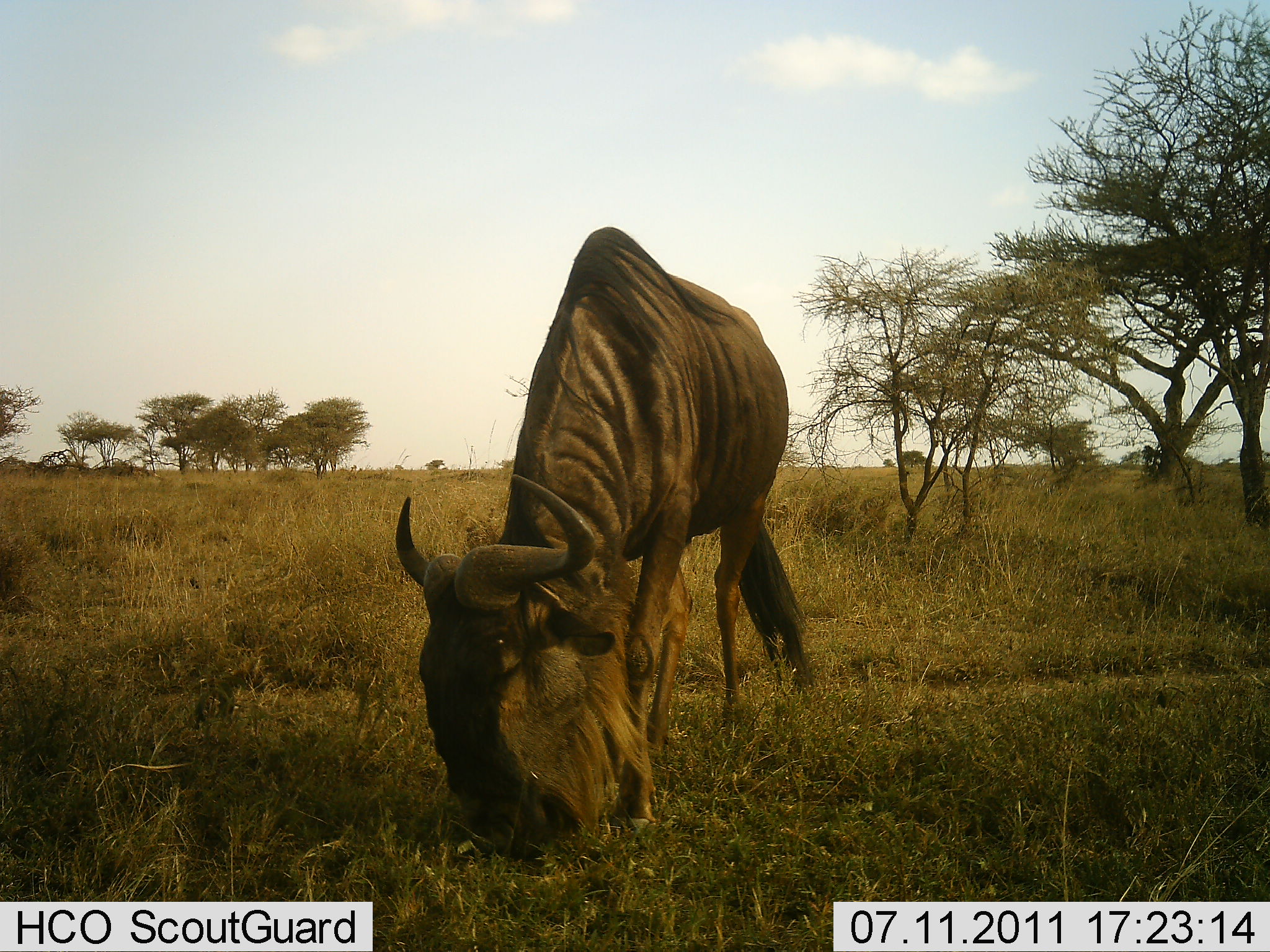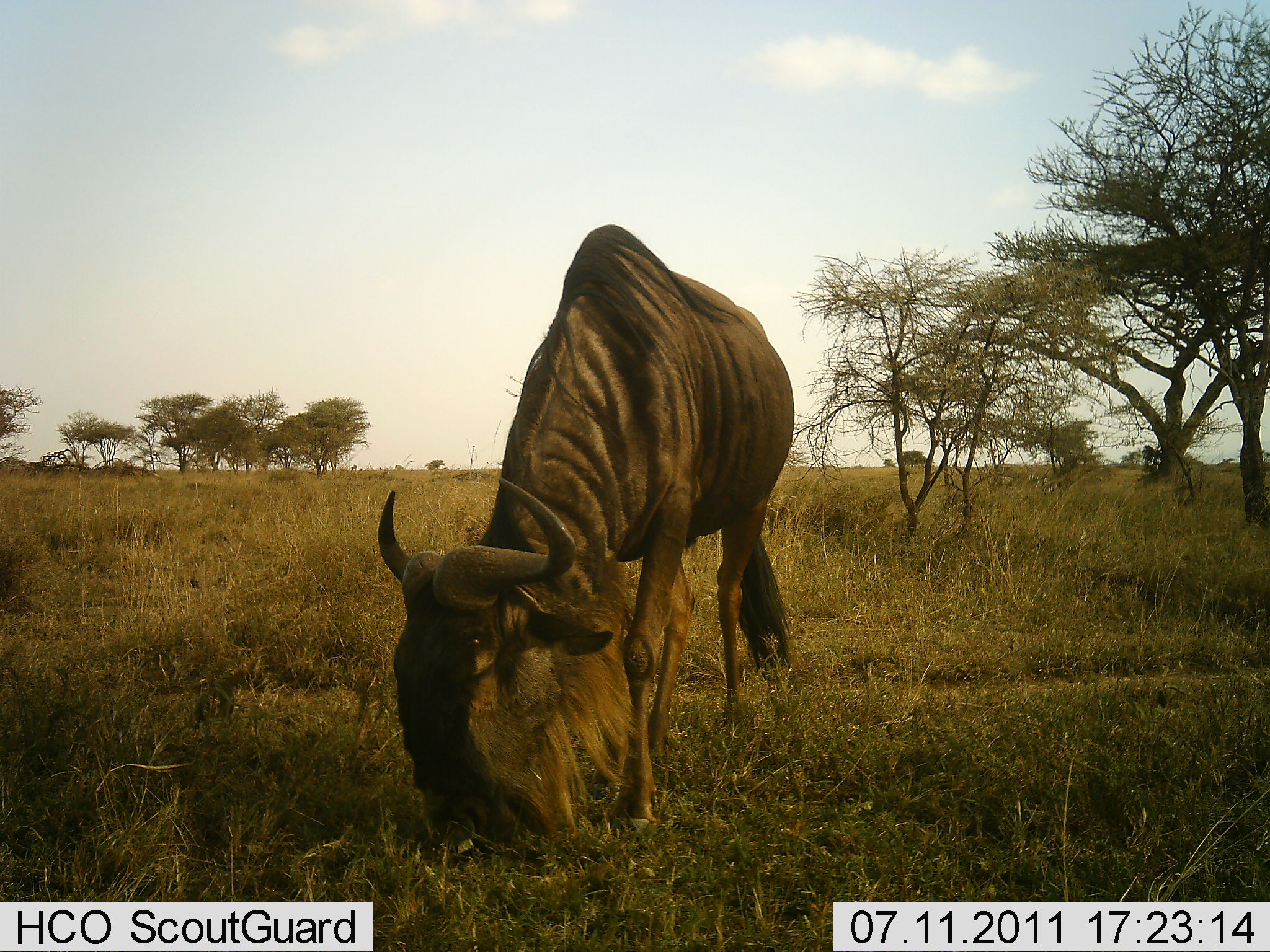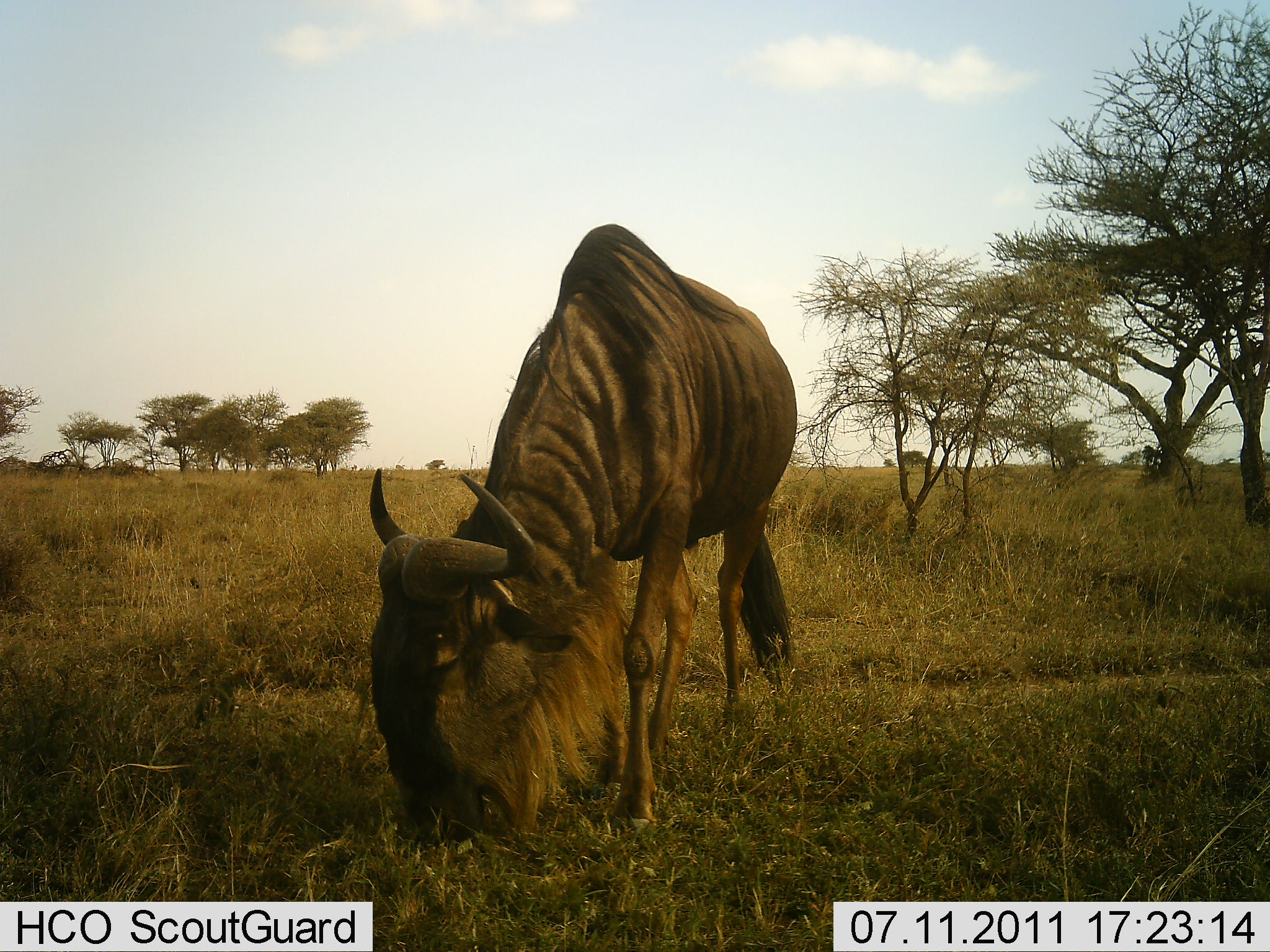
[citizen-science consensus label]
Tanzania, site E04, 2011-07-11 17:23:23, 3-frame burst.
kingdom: Animalia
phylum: Chordata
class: Mammalia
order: Artiodactyla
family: Bovidae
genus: Connochaetes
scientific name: Connochaetes taurinus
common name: blue wildebeest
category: wildebeest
Wildebeest (blue wildebeest) (Connochaetes taurinus), count 1. Behavior (volunteer vote fractions): standing 36%, resting 0%, moving 0%, interacting 0%. Young present (vote fraction): 0%. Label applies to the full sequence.